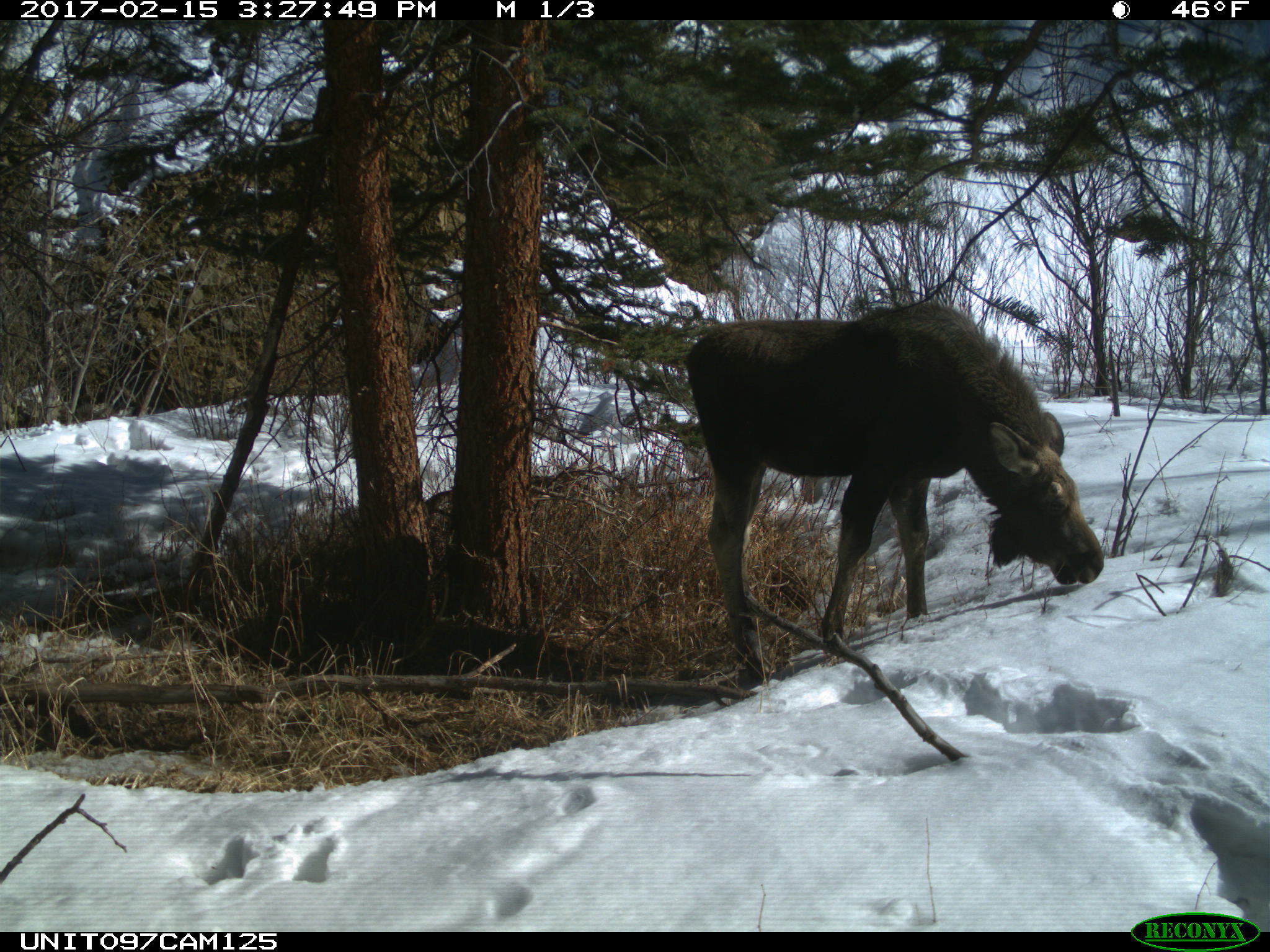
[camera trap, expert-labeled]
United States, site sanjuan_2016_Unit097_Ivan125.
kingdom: Animalia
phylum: Chordata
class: Mammalia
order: Artiodactyla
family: Cervidae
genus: Alces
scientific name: Alces alces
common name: moose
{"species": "Alces alces (moose)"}